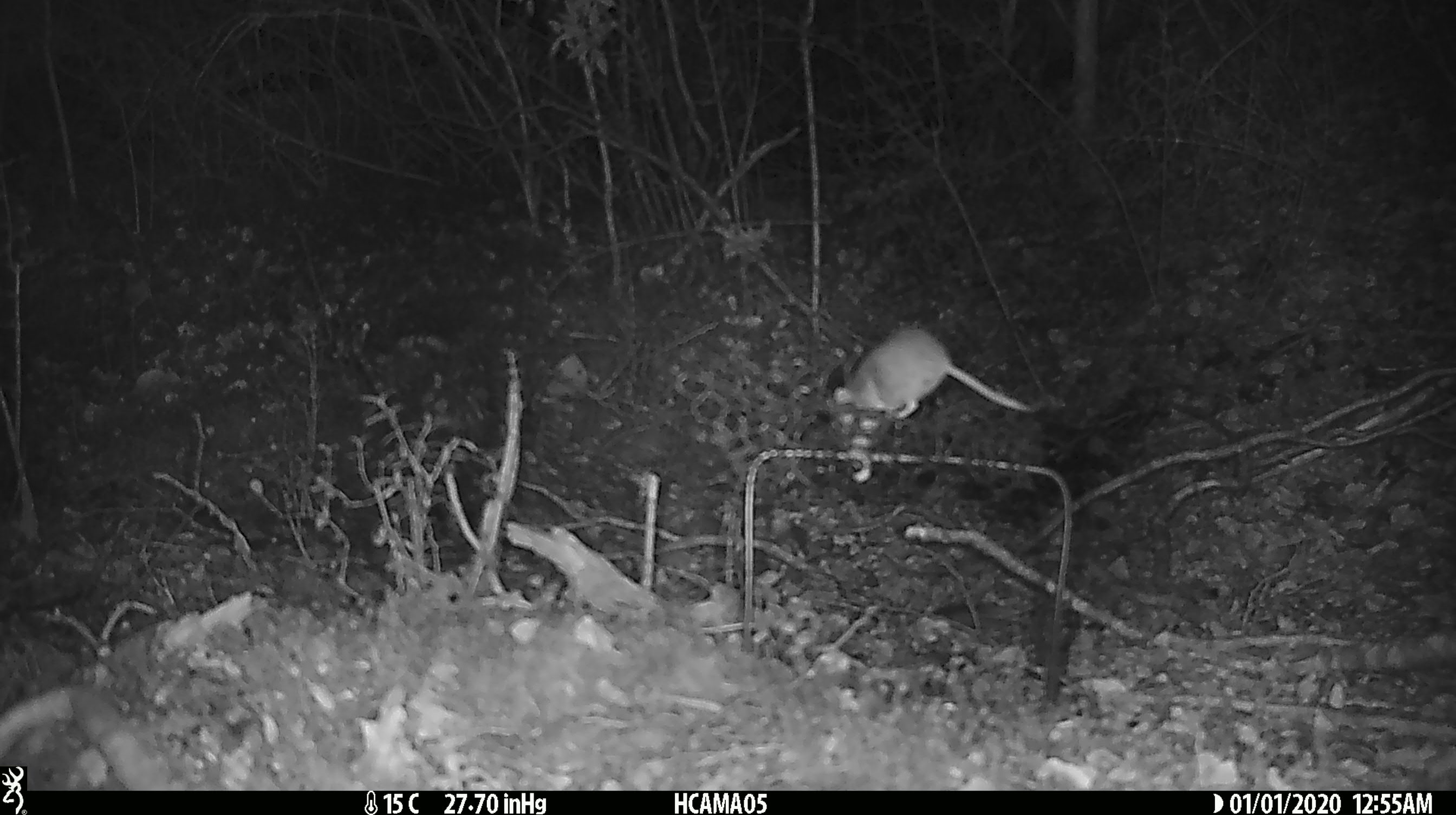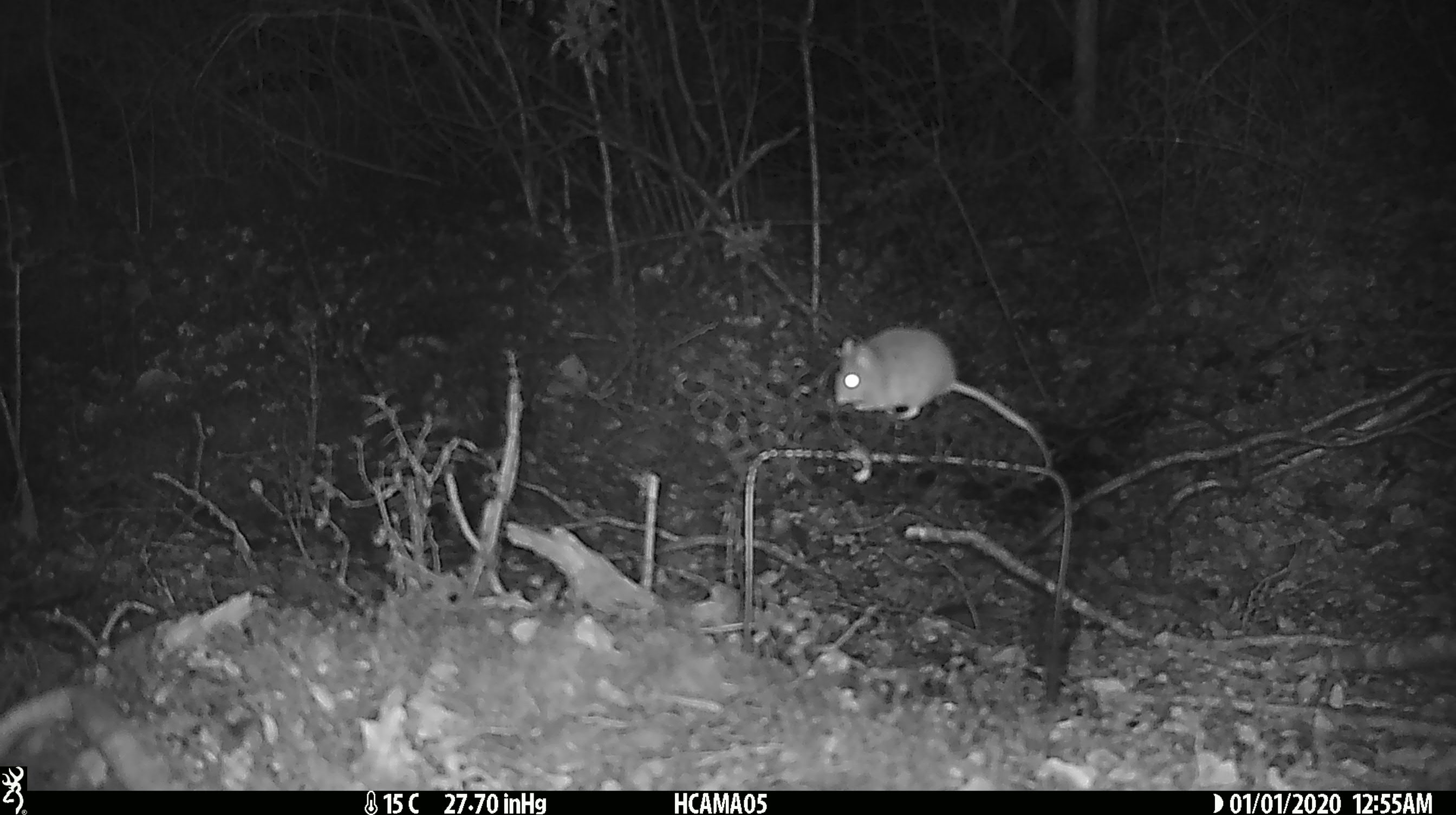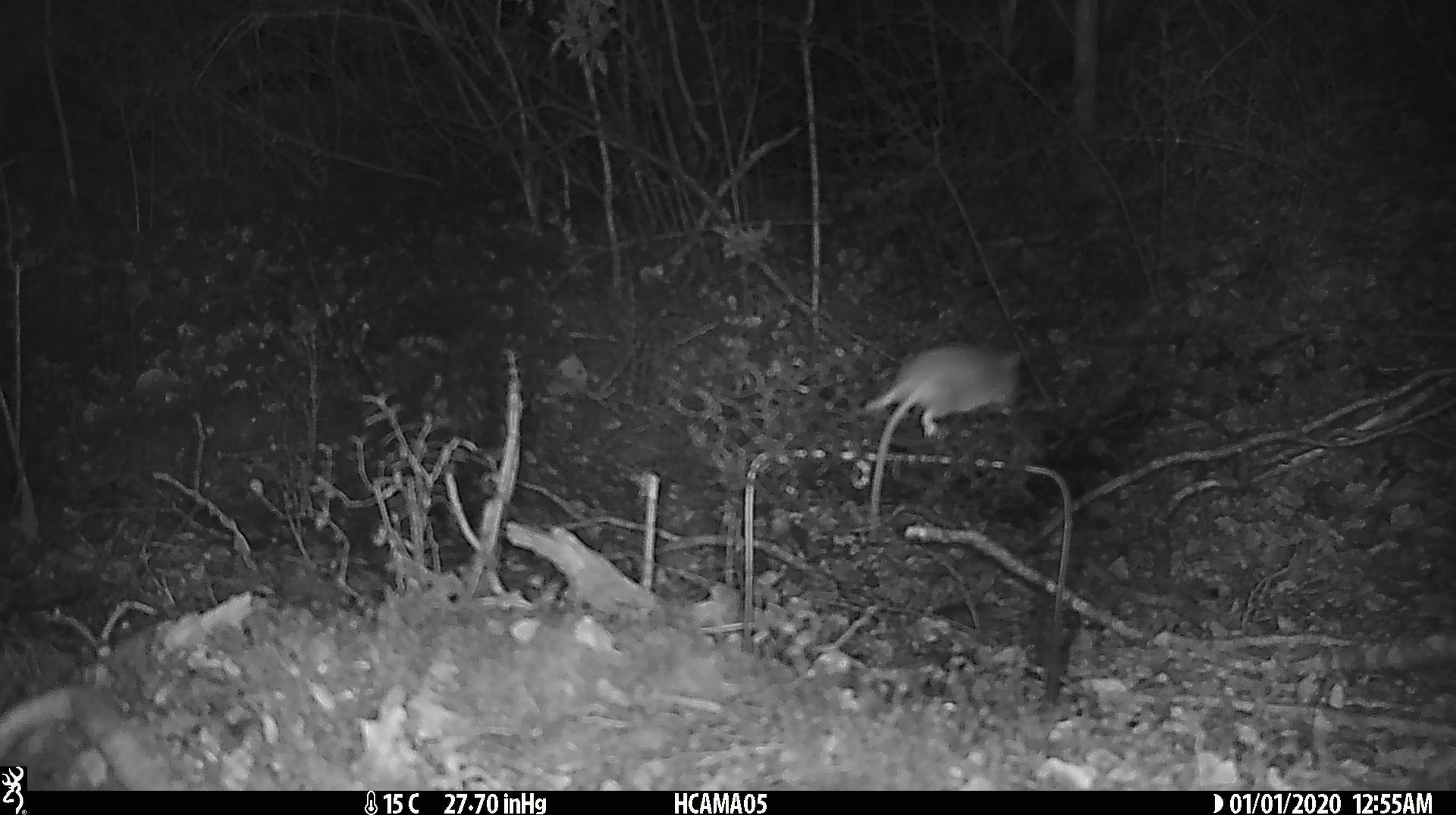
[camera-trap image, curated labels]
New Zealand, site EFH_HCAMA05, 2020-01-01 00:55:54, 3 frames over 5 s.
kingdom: Animalia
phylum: Chordata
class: Mammalia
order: Rodentia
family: Muridae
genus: Mus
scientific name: Mus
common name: mouse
Mouse (Mus).